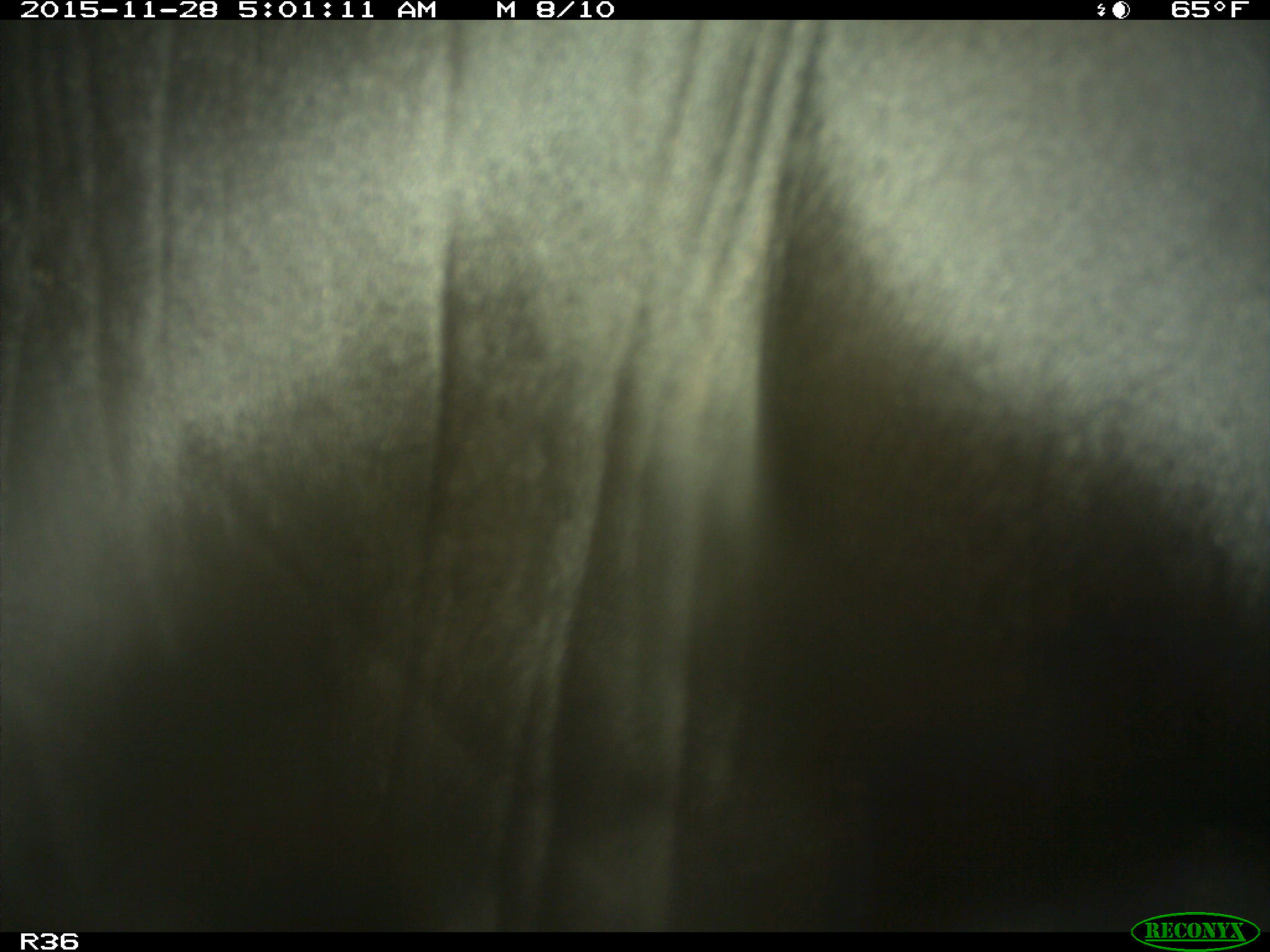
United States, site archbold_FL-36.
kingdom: Animalia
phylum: Chordata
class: Mammalia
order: Artiodactyla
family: Bovidae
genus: Bos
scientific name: Bos taurus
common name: domestic cow